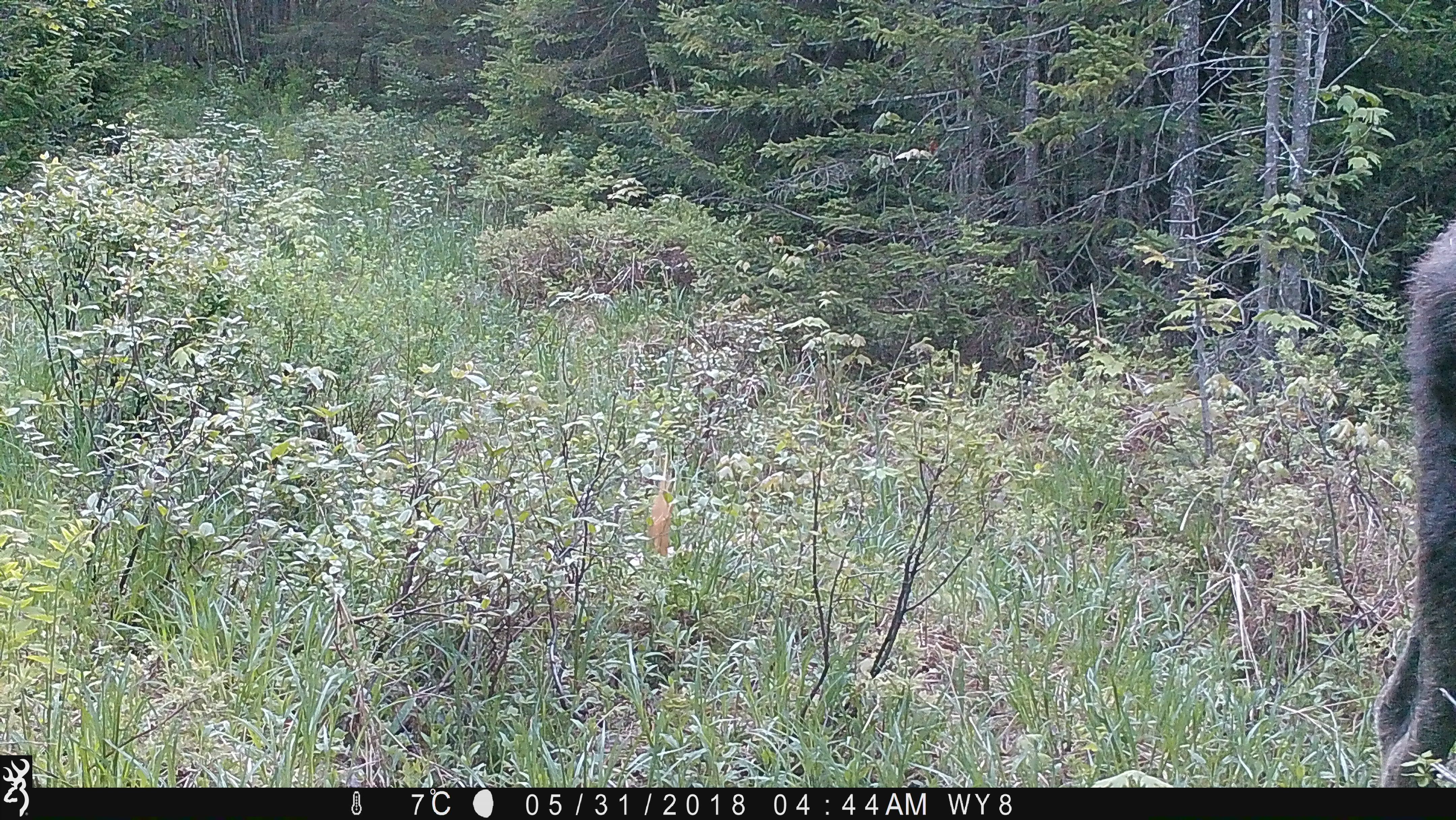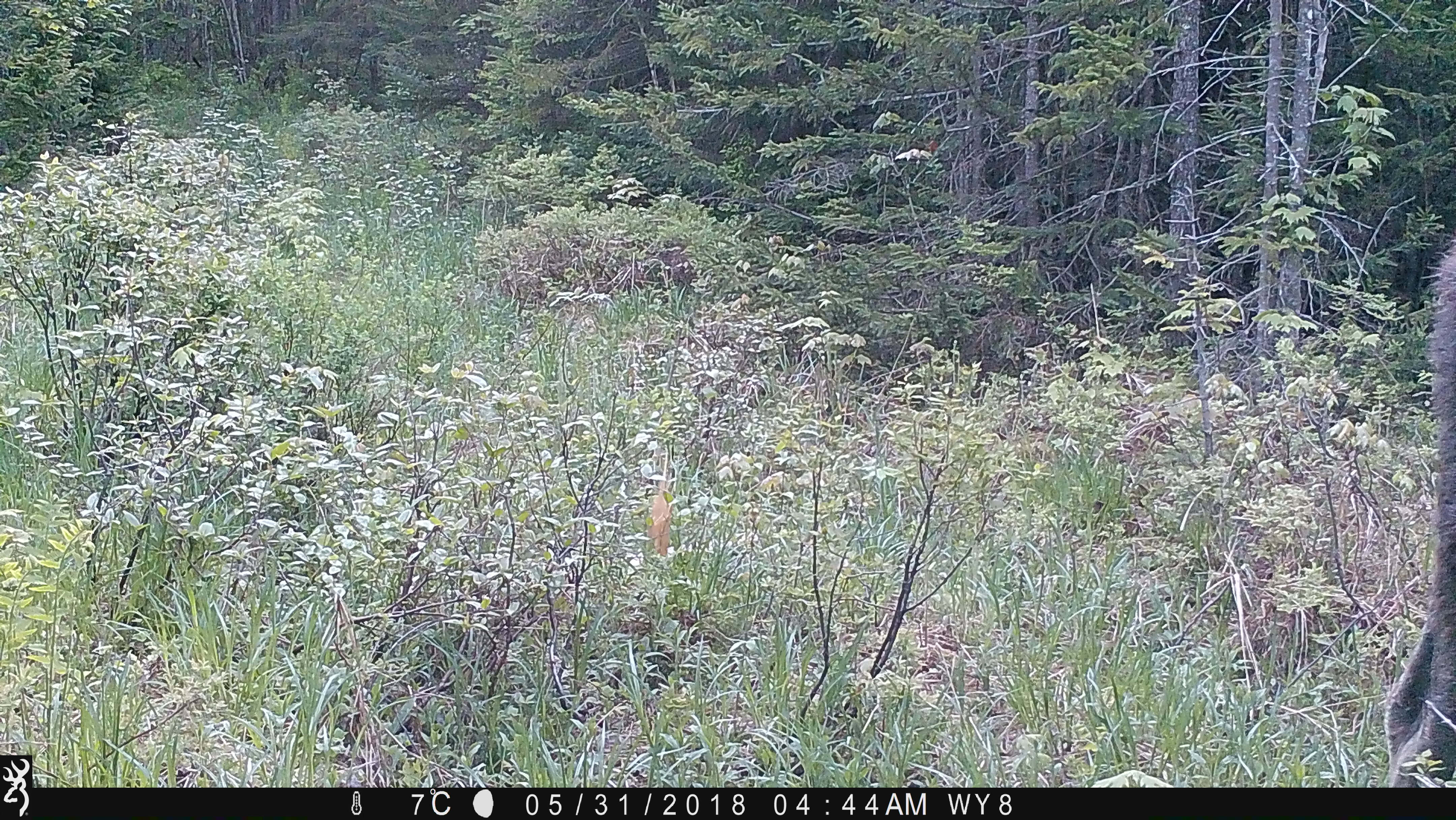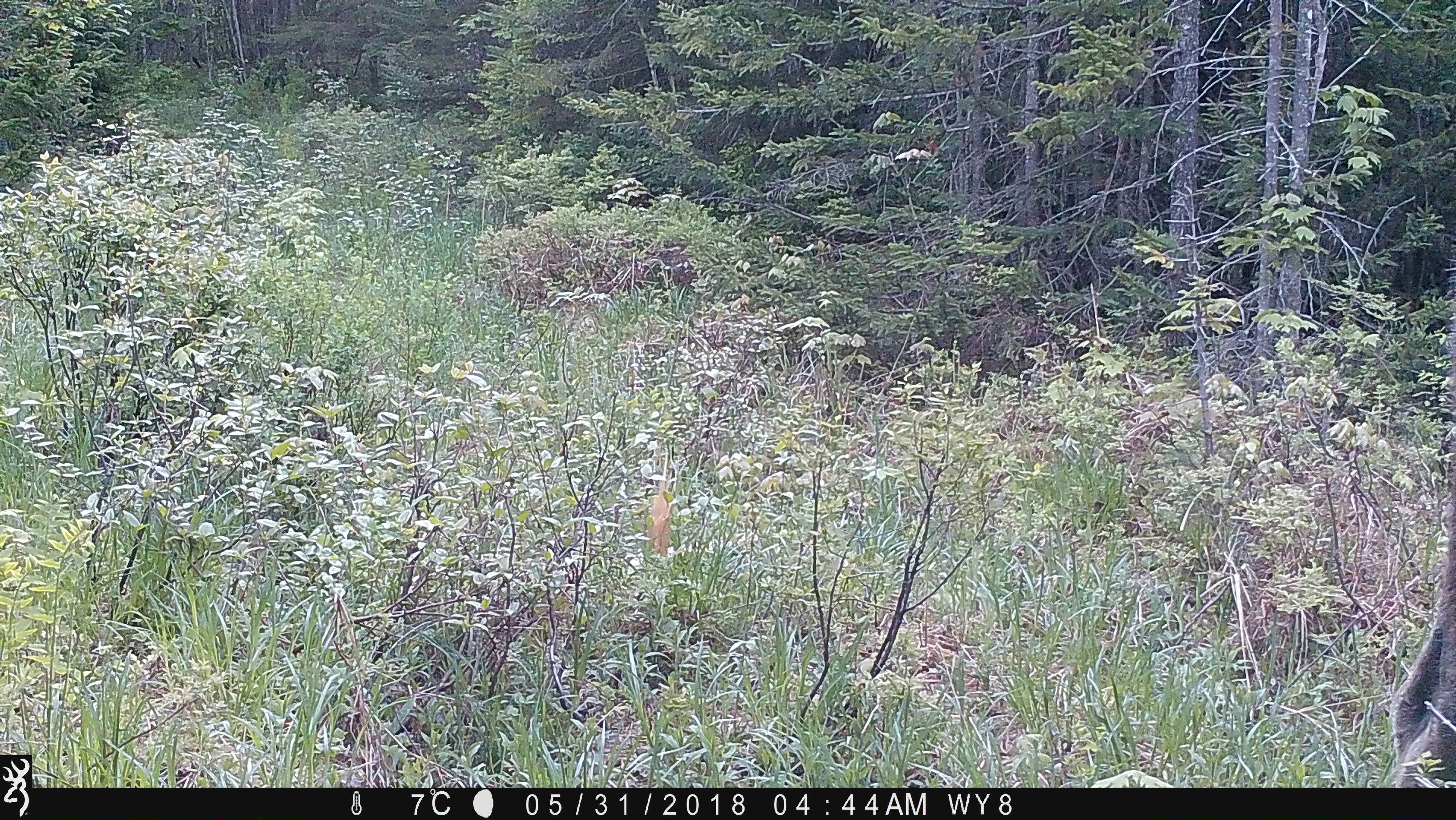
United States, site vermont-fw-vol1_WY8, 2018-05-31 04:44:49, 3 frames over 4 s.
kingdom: Animalia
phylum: Chordata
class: Mammalia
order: Artiodactyla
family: Cervidae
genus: Alces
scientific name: Alces alces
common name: moose